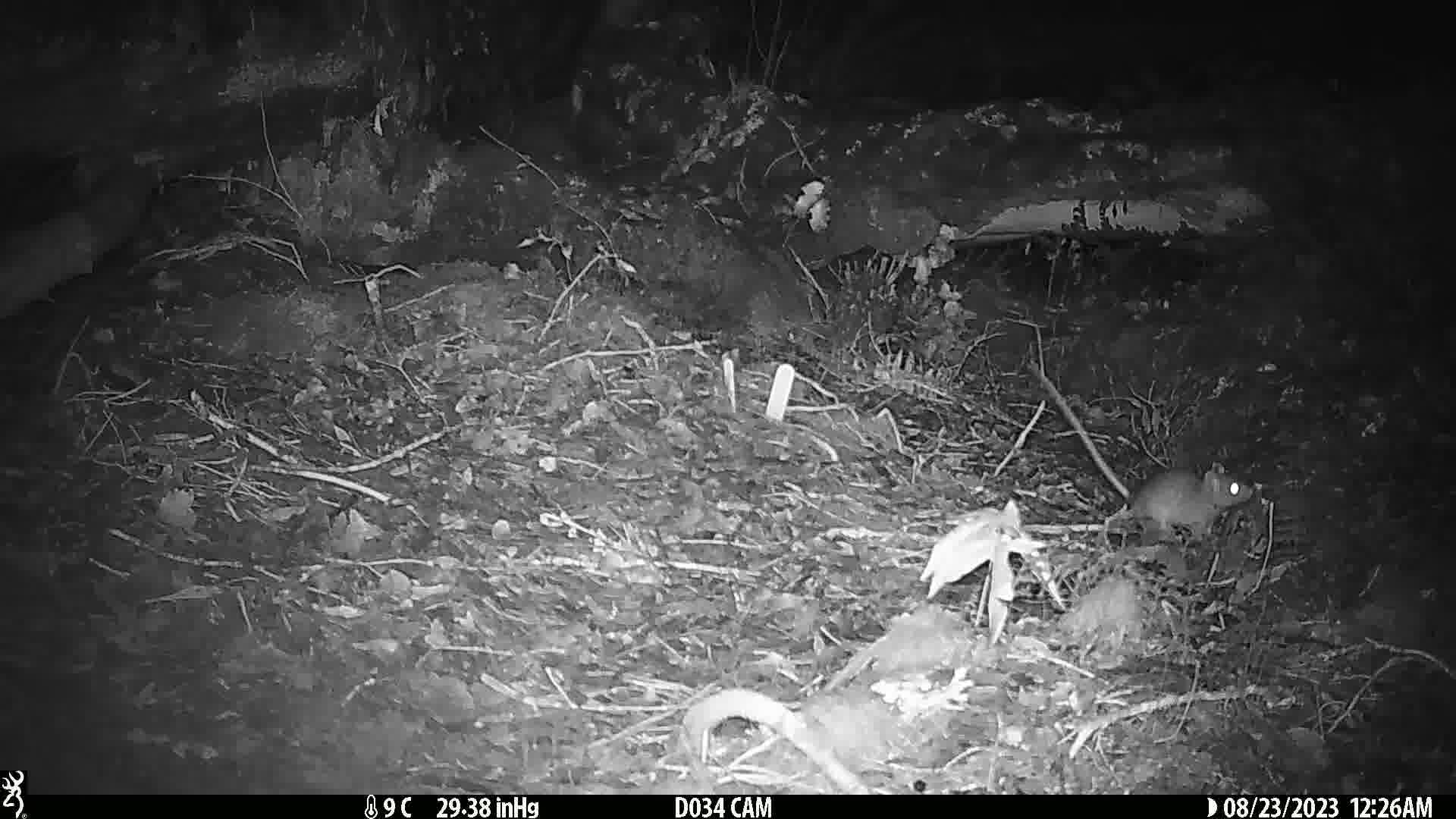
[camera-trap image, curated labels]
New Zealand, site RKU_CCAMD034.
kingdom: Animalia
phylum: Chordata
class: Mammalia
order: Rodentia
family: Muridae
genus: Rattus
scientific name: Rattus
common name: rat